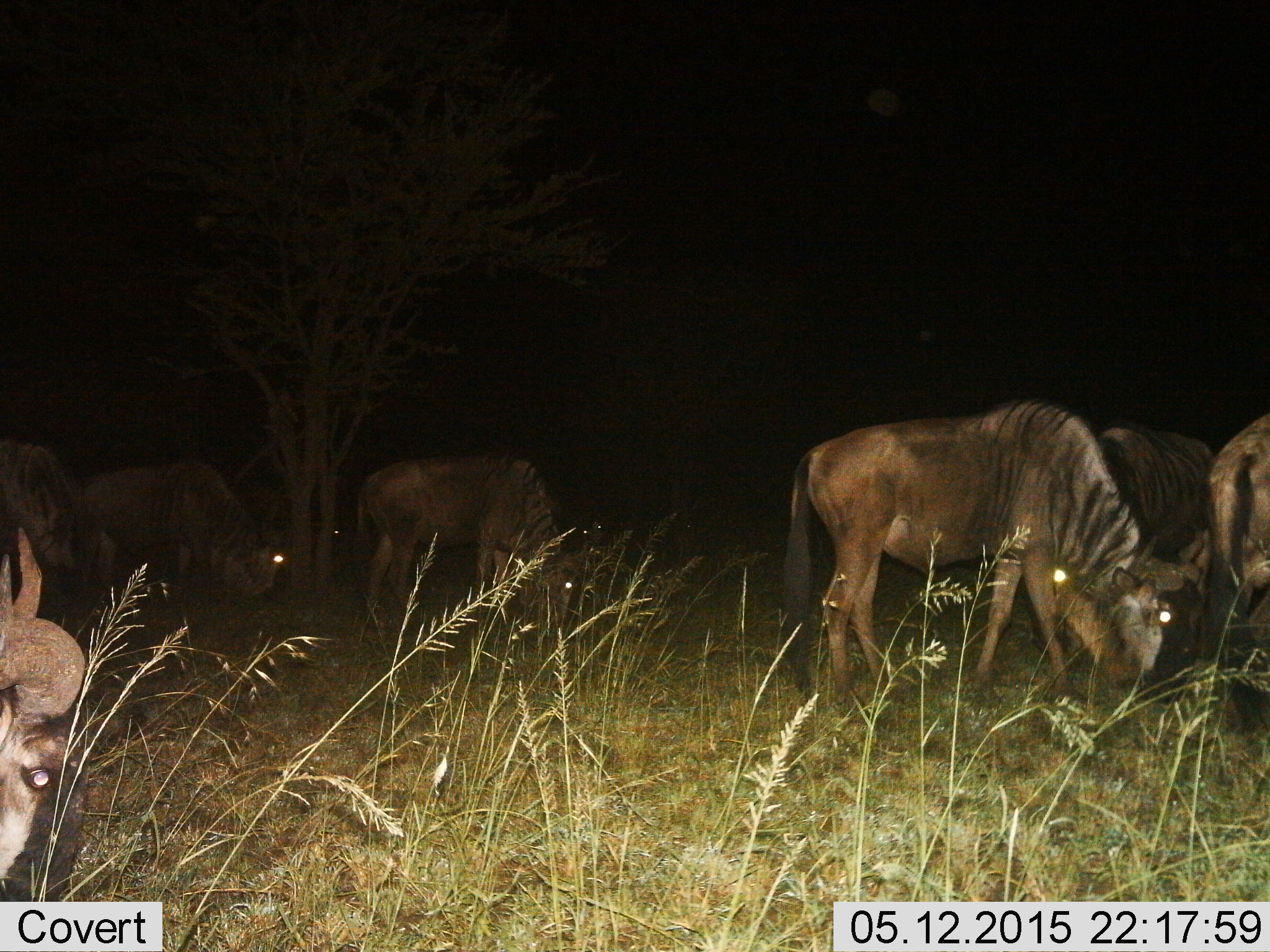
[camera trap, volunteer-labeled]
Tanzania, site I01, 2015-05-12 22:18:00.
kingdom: Animalia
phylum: Chordata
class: Mammalia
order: Artiodactyla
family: Bovidae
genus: Connochaetes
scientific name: Connochaetes taurinus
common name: blue wildebeest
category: wildebeest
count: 7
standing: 30%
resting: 0%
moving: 20%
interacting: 0%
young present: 0%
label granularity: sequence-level